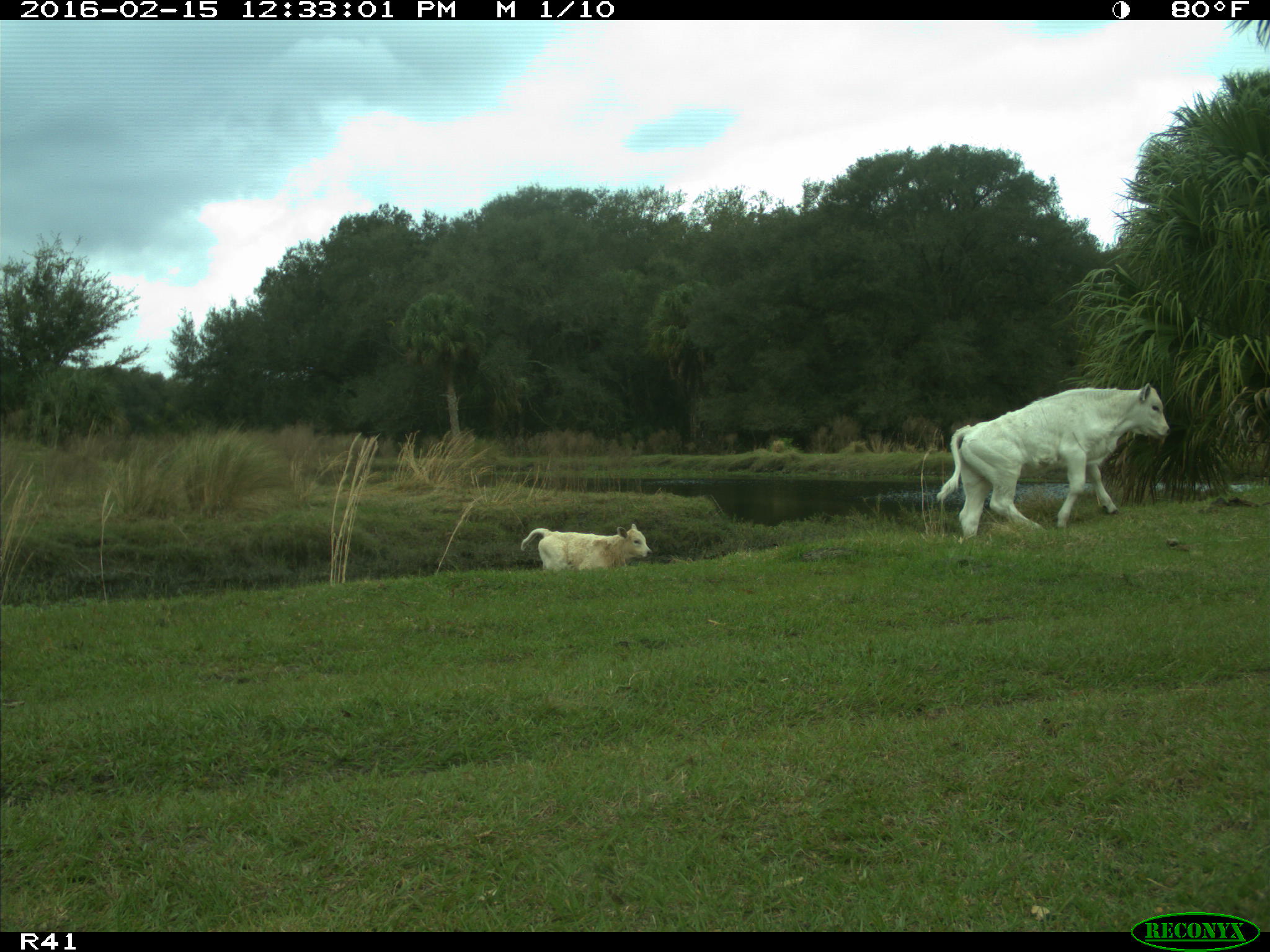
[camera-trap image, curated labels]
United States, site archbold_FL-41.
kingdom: Animalia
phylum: Chordata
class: Mammalia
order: Artiodactyla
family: Bovidae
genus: Bos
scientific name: Bos taurus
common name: domestic cow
Bos taurus (domestic cow).